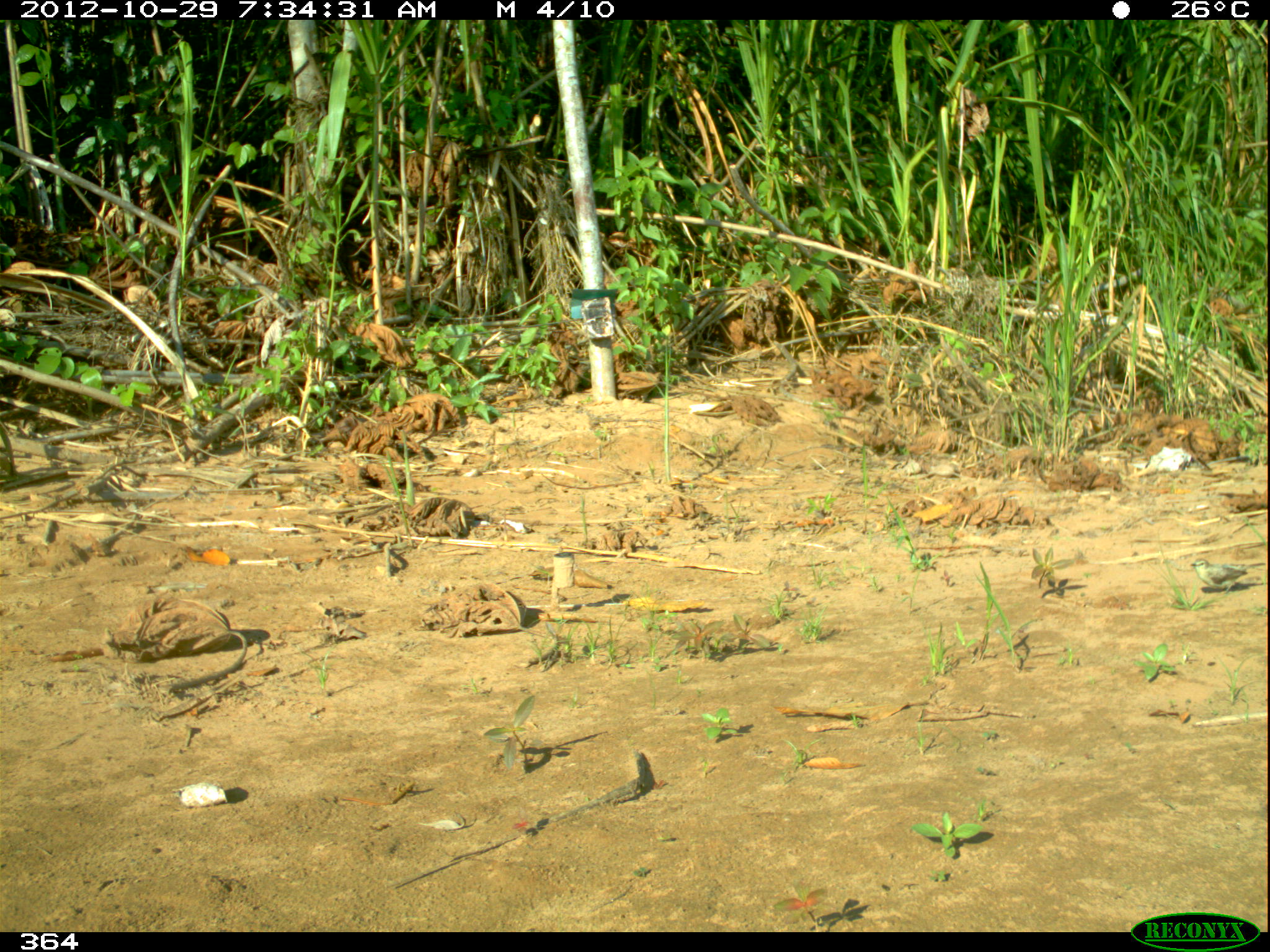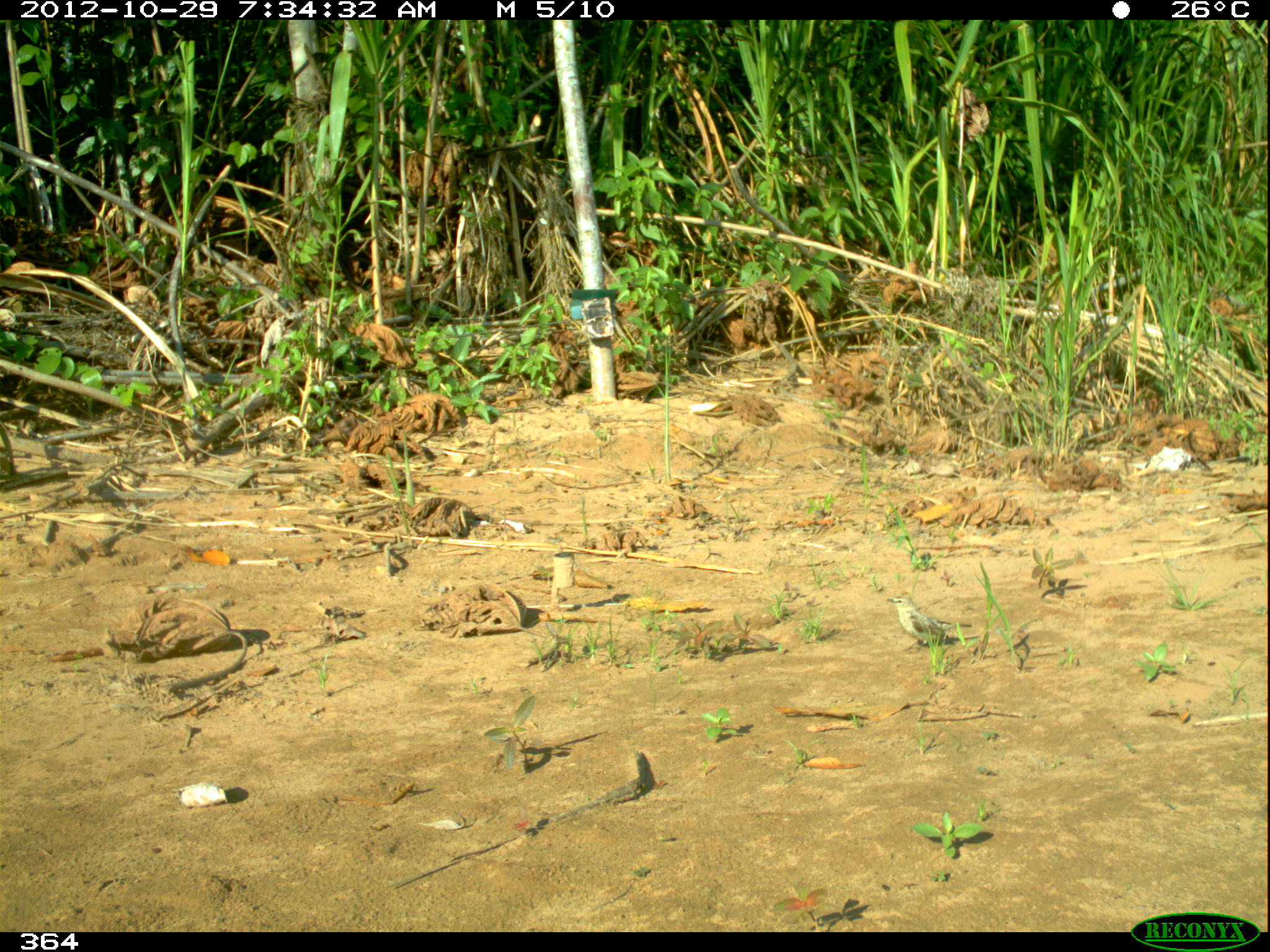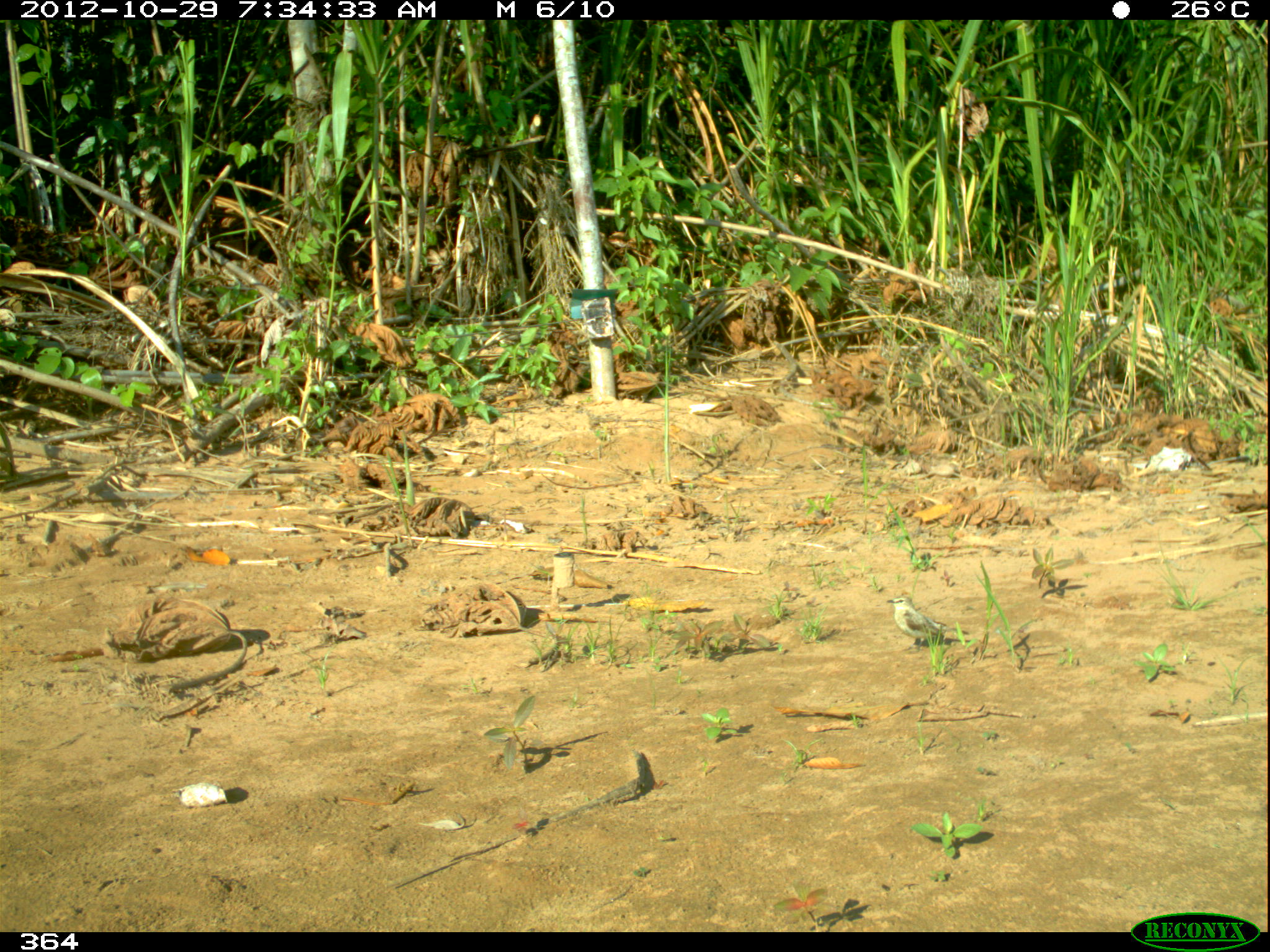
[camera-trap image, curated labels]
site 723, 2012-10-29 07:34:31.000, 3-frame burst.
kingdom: Animalia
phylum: Chordata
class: Aves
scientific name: Aves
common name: bird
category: unknown bird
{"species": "unknown bird (bird) (Aves)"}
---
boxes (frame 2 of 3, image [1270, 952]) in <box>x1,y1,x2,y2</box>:
unknown bird: <box>885,591,971,648</box>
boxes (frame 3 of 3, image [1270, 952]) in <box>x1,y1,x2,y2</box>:
unknown bird: <box>886,593,972,654</box>